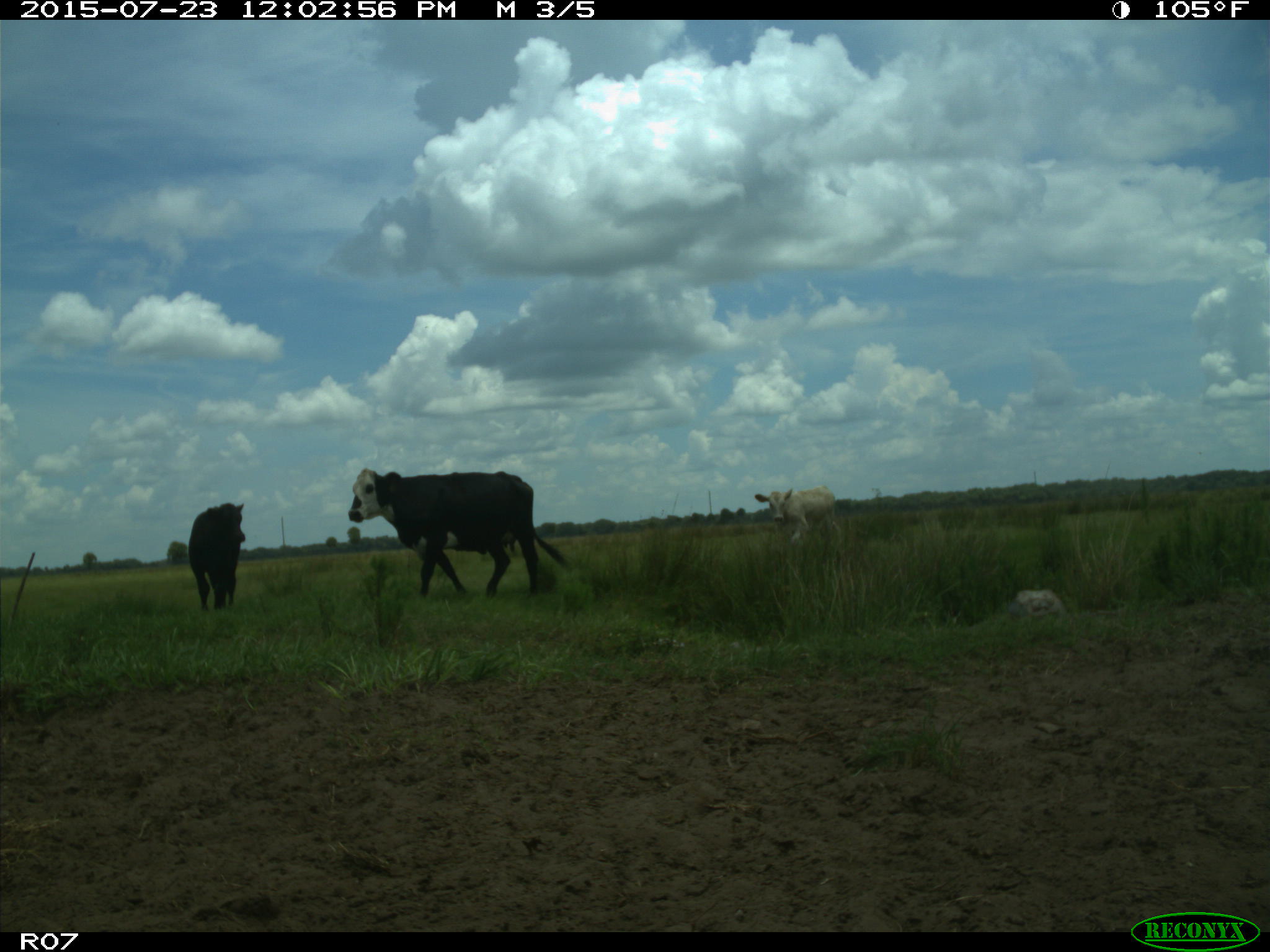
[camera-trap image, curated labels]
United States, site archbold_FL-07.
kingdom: Animalia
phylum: Chordata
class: Mammalia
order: Artiodactyla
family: Bovidae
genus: Bos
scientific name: Bos taurus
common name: domestic cow